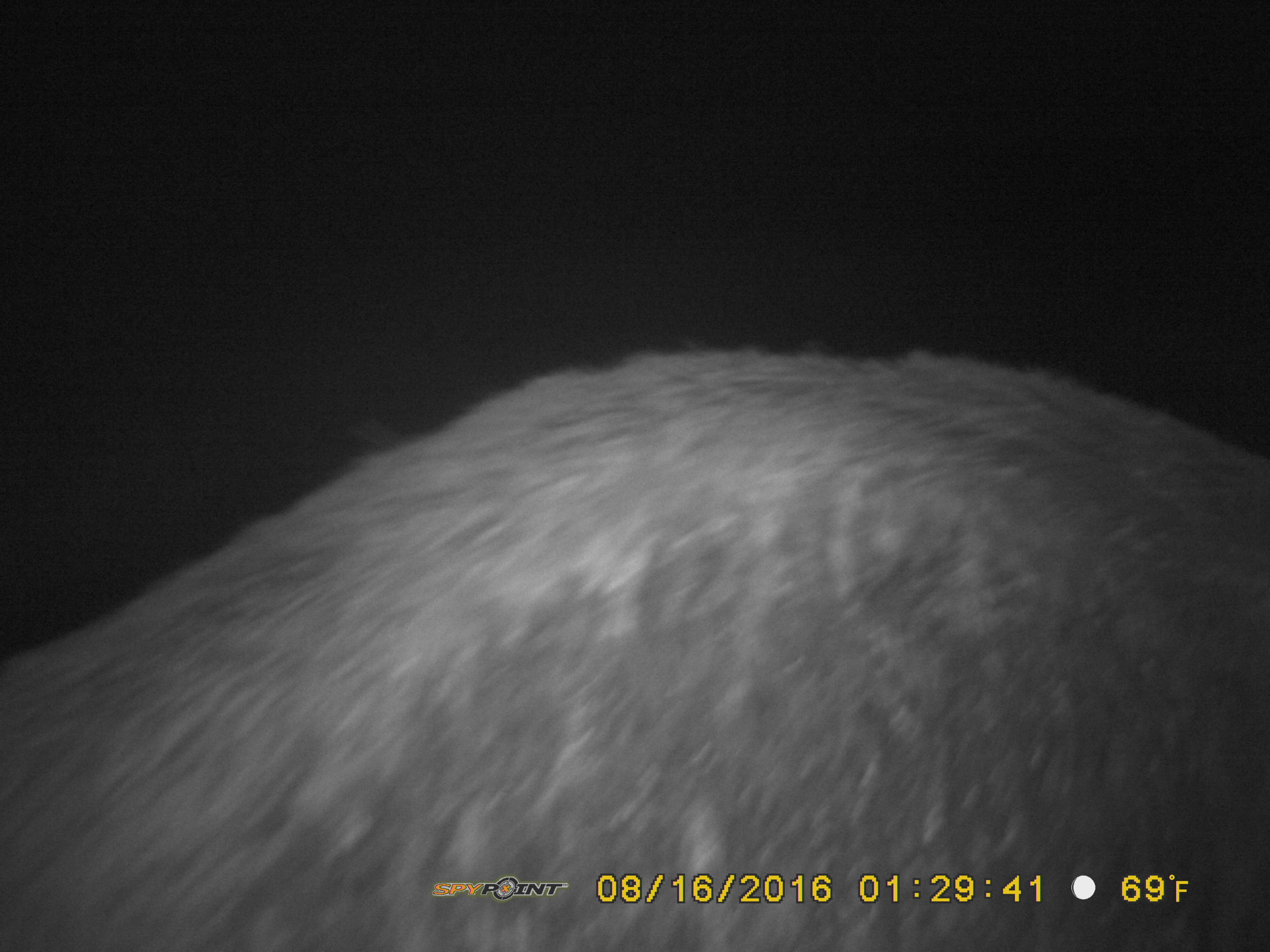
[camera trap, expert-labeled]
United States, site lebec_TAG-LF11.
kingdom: Animalia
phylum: Chordata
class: Mammalia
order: Artiodactyla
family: Suidae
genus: Sus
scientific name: Sus scrofa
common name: wild boar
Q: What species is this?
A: Sus scrofa (wild boar).